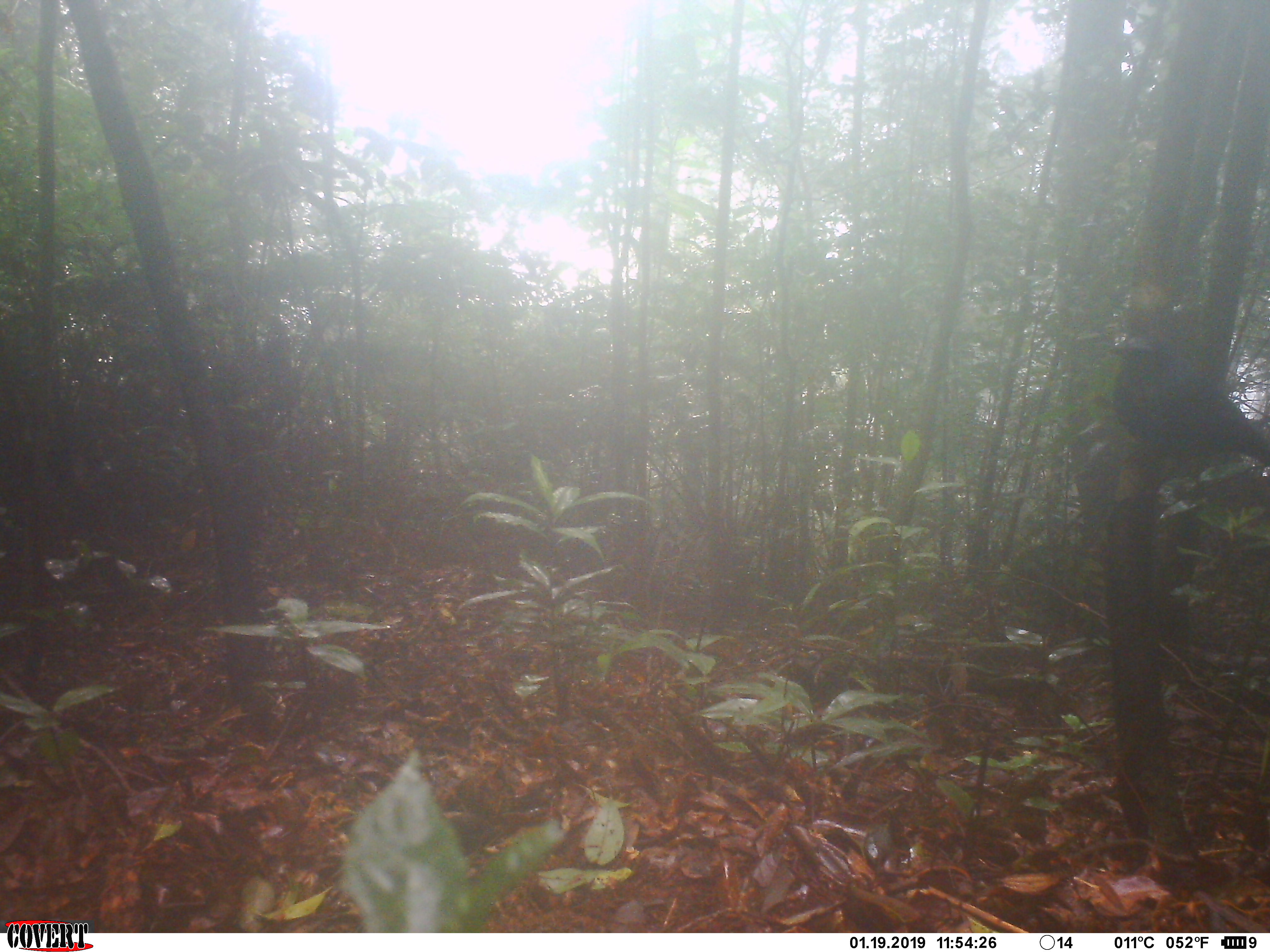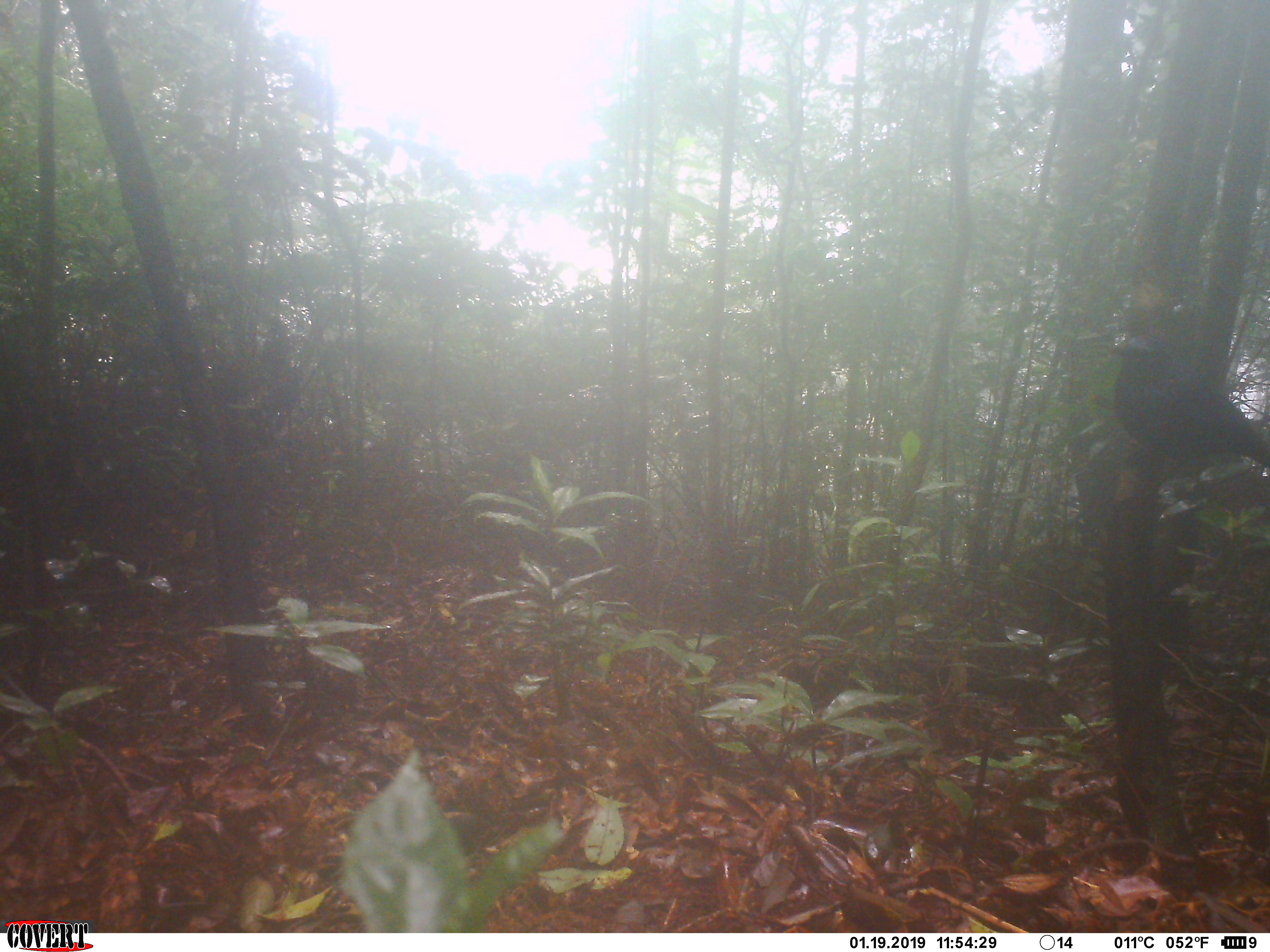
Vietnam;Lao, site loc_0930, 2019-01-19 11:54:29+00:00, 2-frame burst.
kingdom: Animalia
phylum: Chordata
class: Aves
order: Passeriformes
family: Muscicapidae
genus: Myophonus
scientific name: Myophonus caeruleus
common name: blue whistling thrush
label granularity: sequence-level